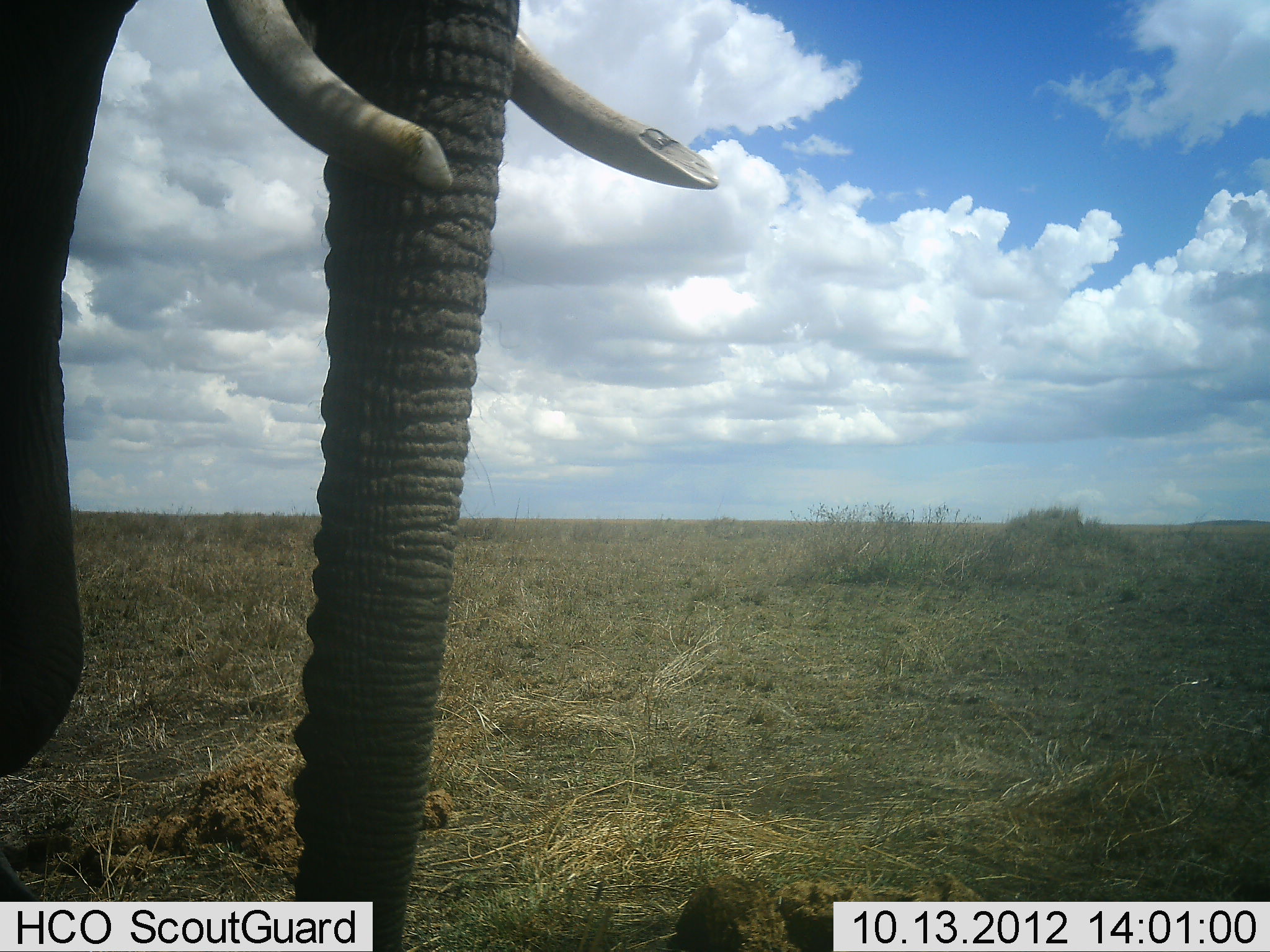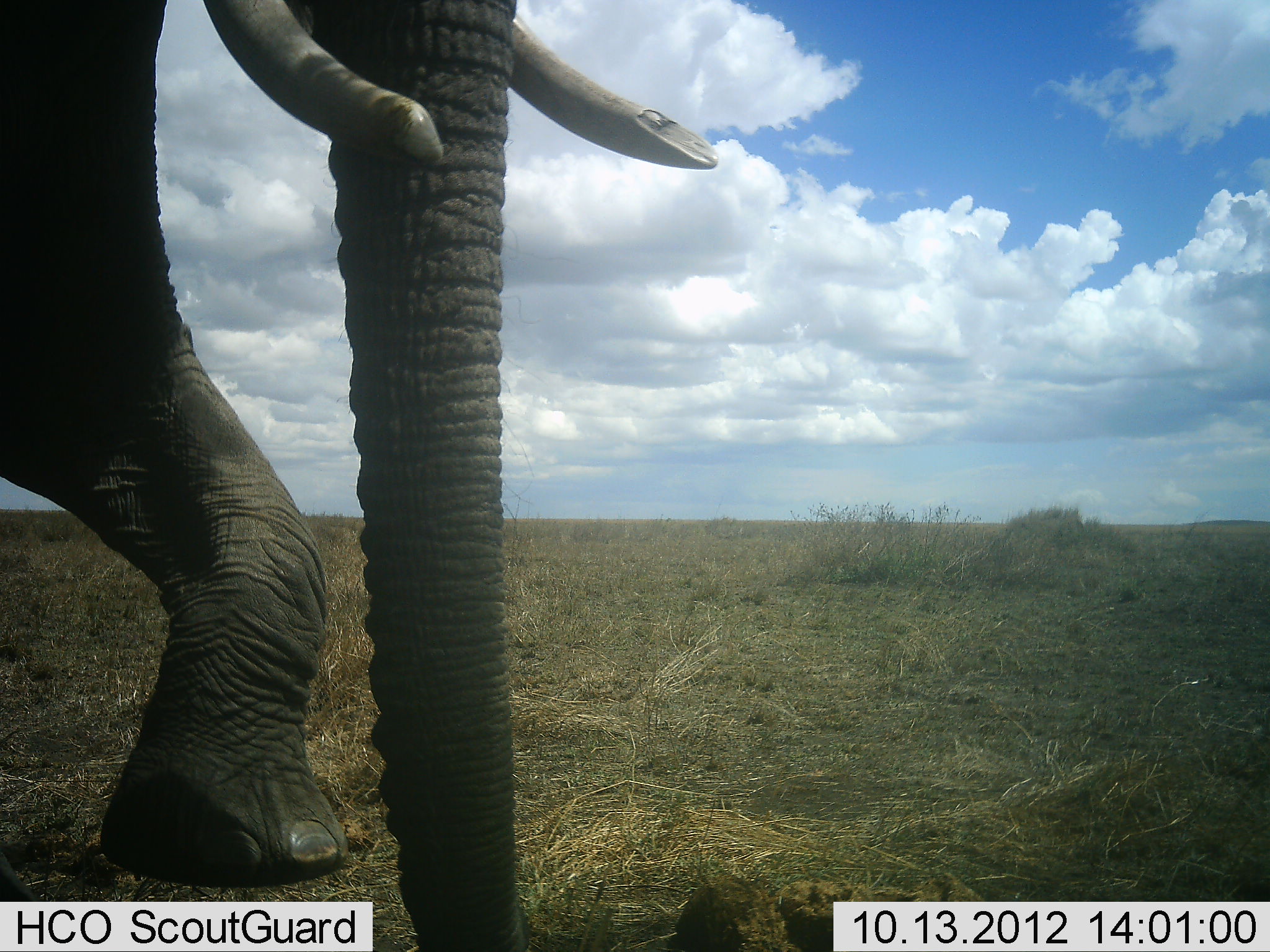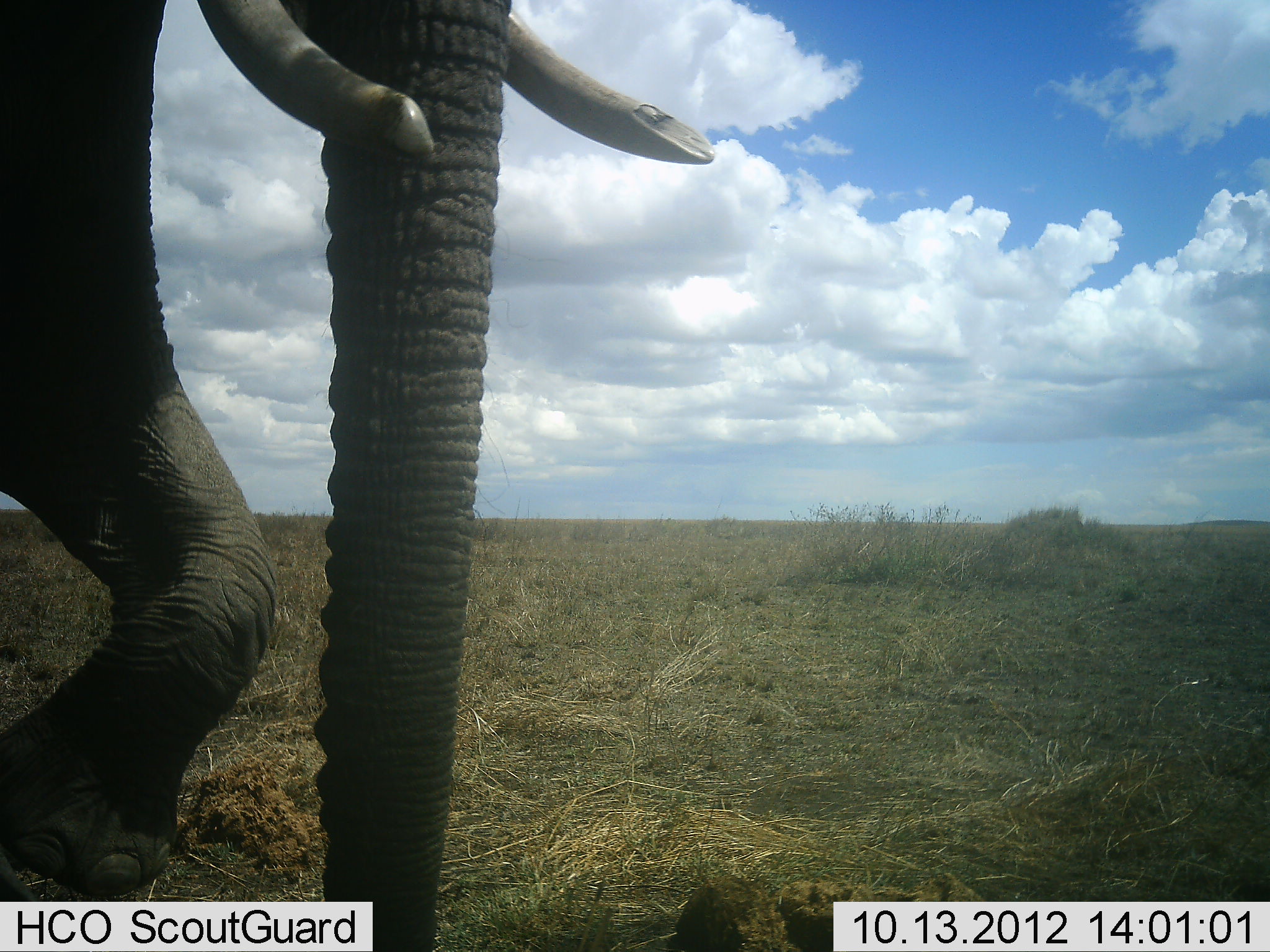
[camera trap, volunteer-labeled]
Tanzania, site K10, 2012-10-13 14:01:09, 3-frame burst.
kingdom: Animalia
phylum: Chordata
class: Mammalia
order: Proboscidea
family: Elephantidae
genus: Loxodonta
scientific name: Loxodonta africana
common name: african bush elephant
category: elephant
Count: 1.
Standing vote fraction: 50%.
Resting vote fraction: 0%.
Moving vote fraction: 50%.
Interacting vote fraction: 0%.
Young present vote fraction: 0%.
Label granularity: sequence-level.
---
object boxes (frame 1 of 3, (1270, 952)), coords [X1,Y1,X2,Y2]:
animal: [1,1,718,952]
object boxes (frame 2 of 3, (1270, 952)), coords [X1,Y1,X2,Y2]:
animal: [1,1,717,952]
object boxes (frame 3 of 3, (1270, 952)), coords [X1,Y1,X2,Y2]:
animal: [0,0,714,951]